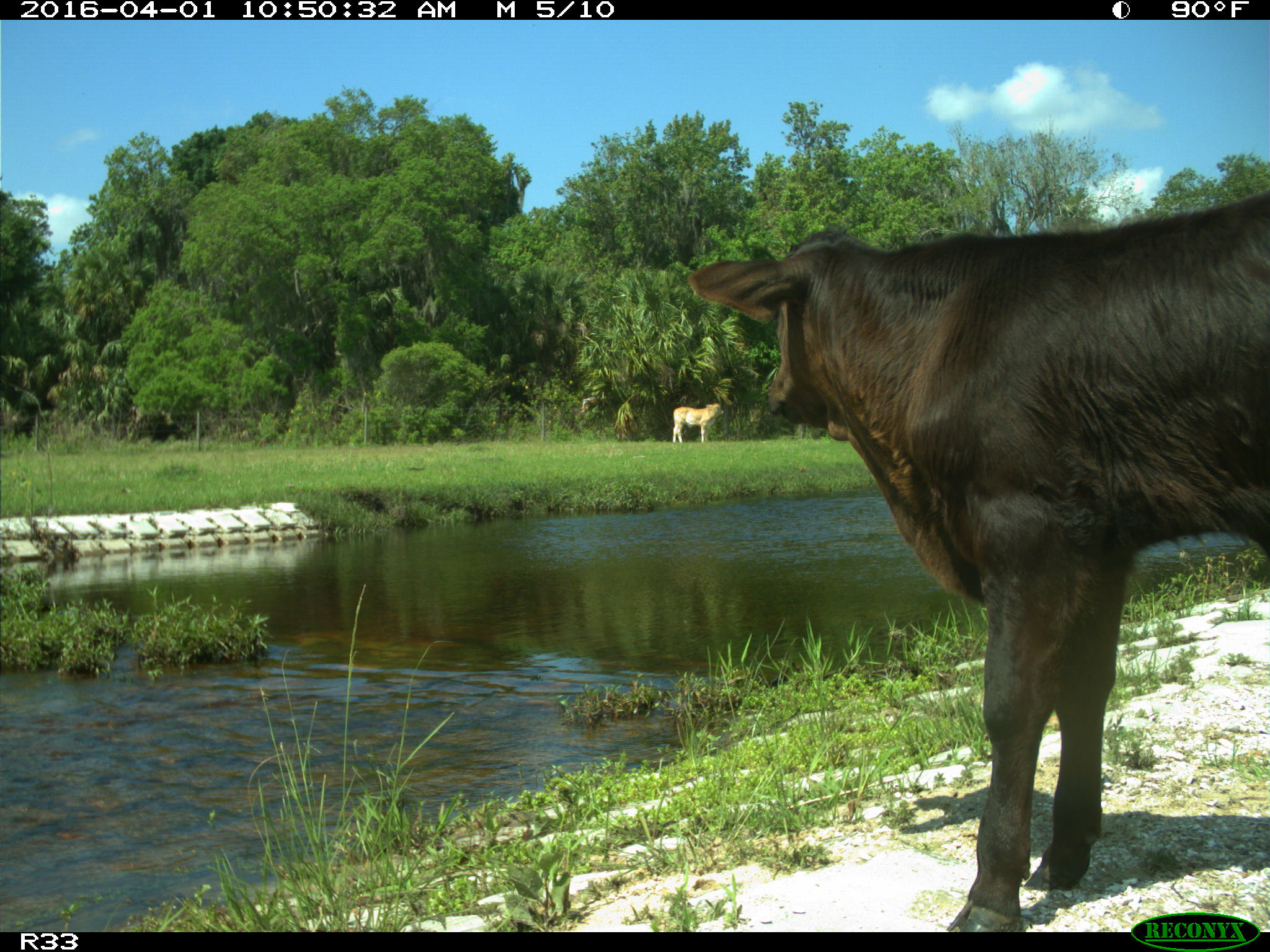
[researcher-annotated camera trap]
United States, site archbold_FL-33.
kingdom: Animalia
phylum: Chordata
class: Mammalia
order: Artiodactyla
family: Bovidae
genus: Bos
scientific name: Bos taurus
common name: domestic cow